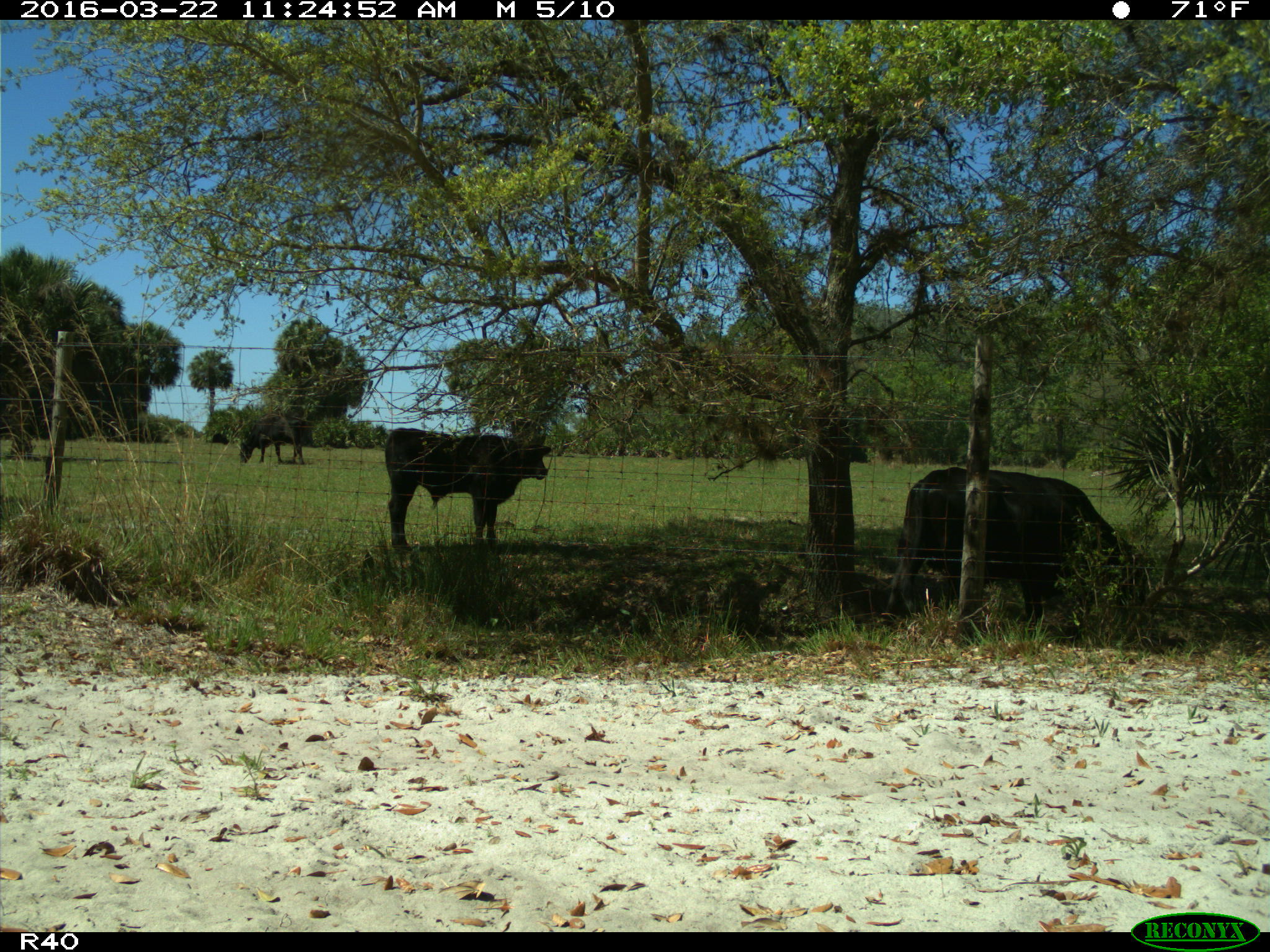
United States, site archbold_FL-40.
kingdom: Animalia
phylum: Chordata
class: Mammalia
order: Artiodactyla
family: Bovidae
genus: Bos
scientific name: Bos taurus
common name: domestic cow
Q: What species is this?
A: Bos taurus (domestic cow).